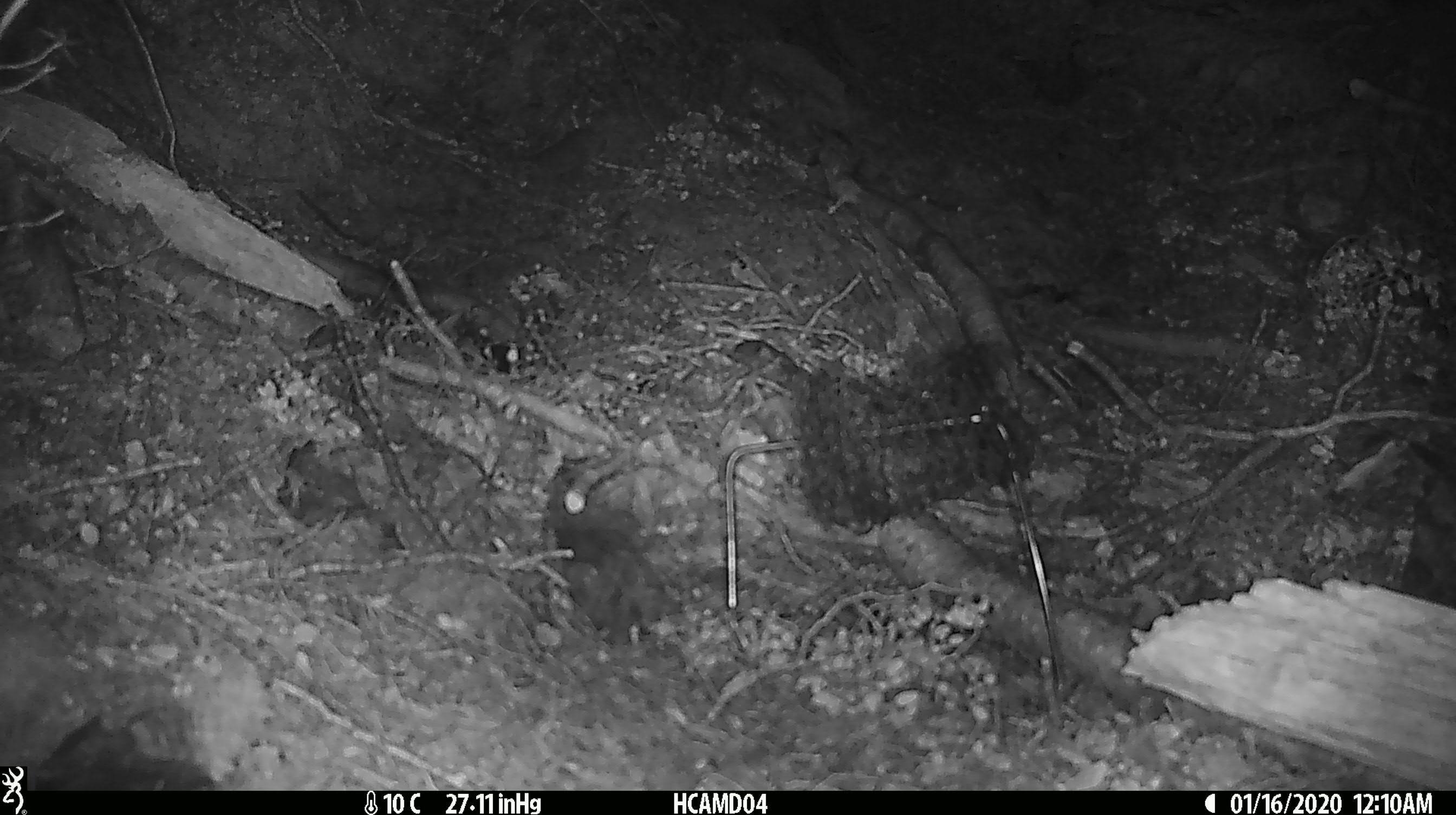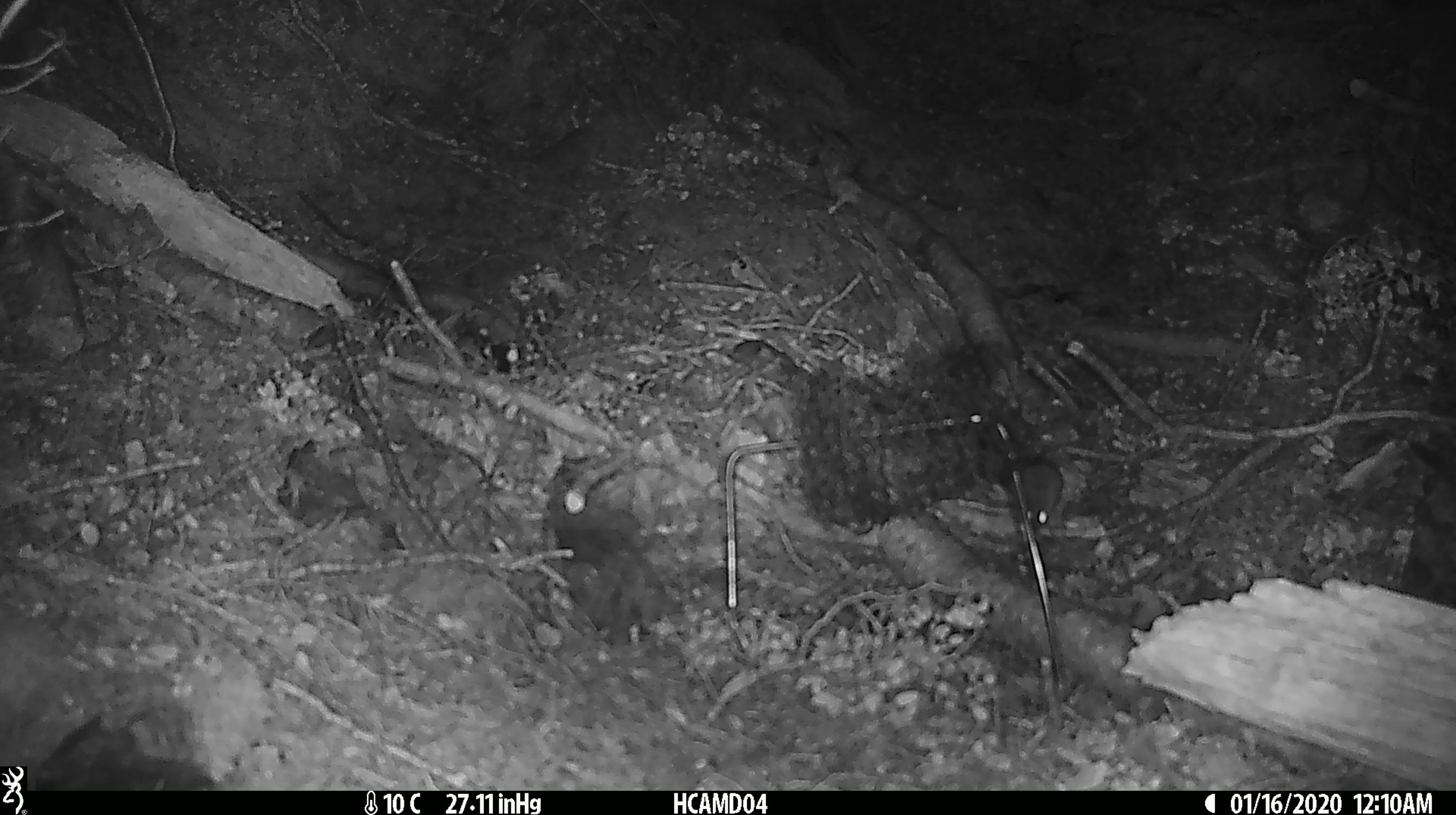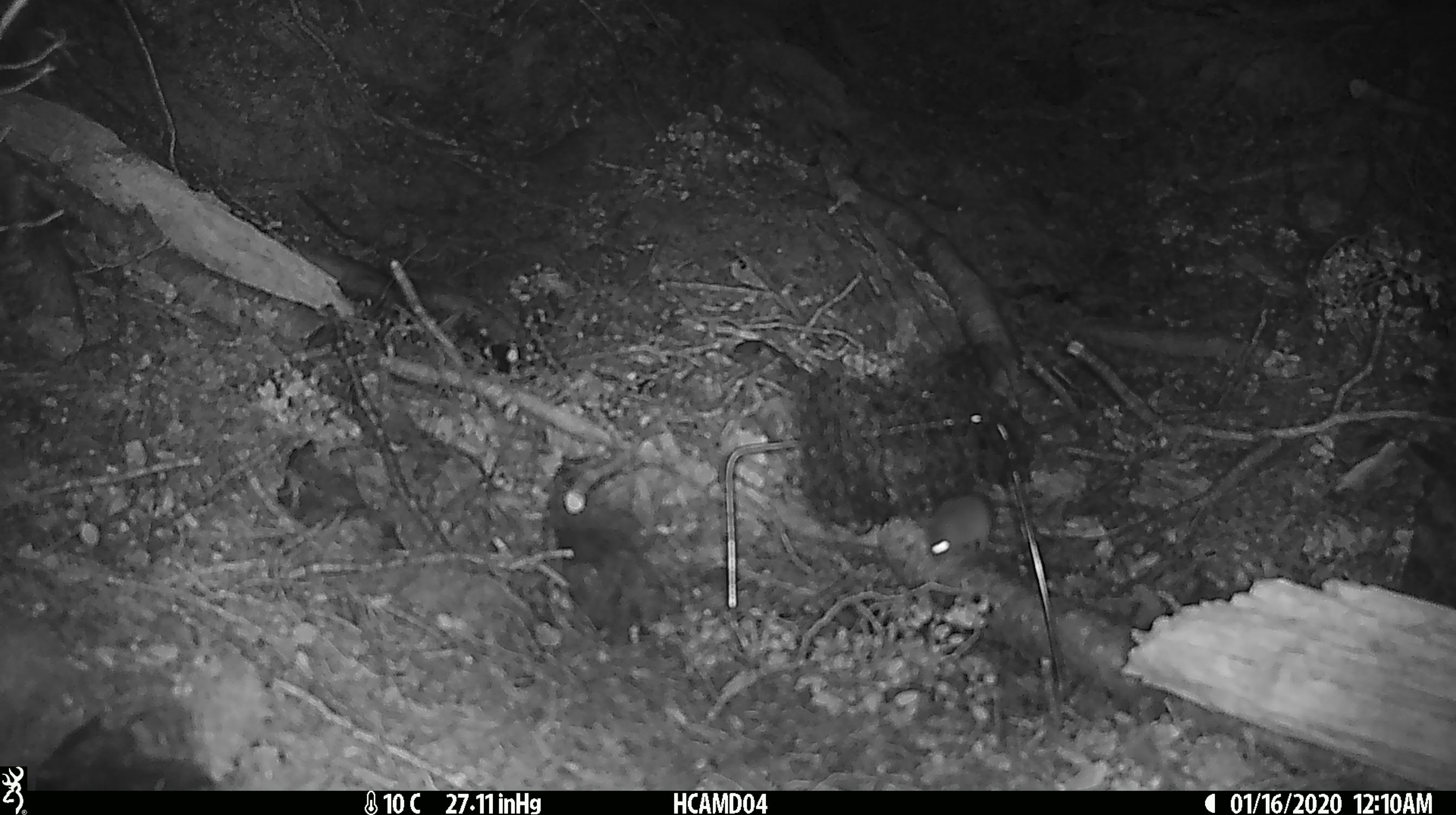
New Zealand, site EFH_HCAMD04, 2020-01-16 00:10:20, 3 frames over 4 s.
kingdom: Animalia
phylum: Chordata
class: Mammalia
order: Rodentia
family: Muridae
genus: Mus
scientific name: Mus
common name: mouse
Mouse (Mus).